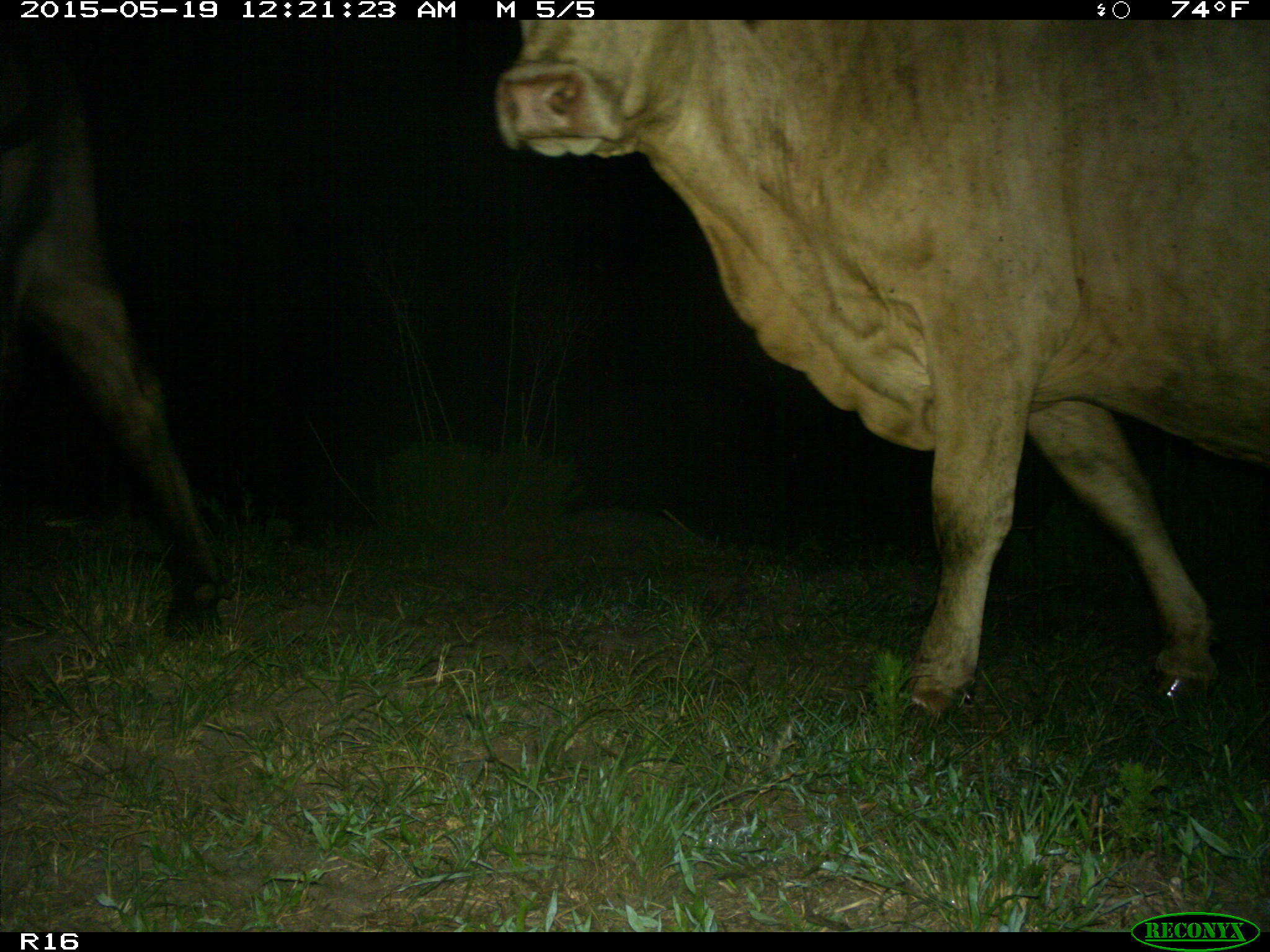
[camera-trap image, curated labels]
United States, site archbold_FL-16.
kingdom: Animalia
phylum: Chordata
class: Mammalia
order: Artiodactyla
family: Bovidae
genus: Bos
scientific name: Bos taurus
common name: domestic cow